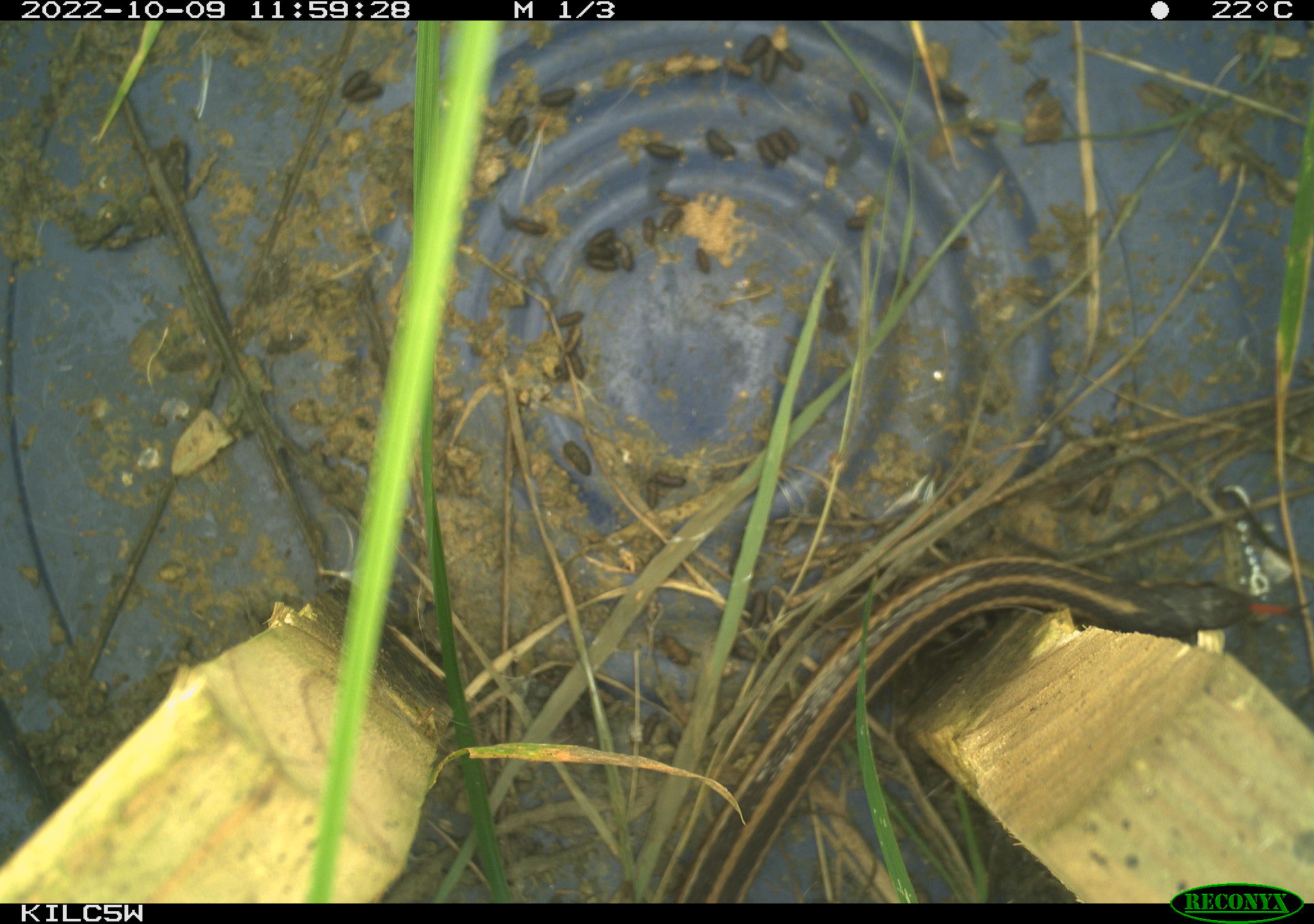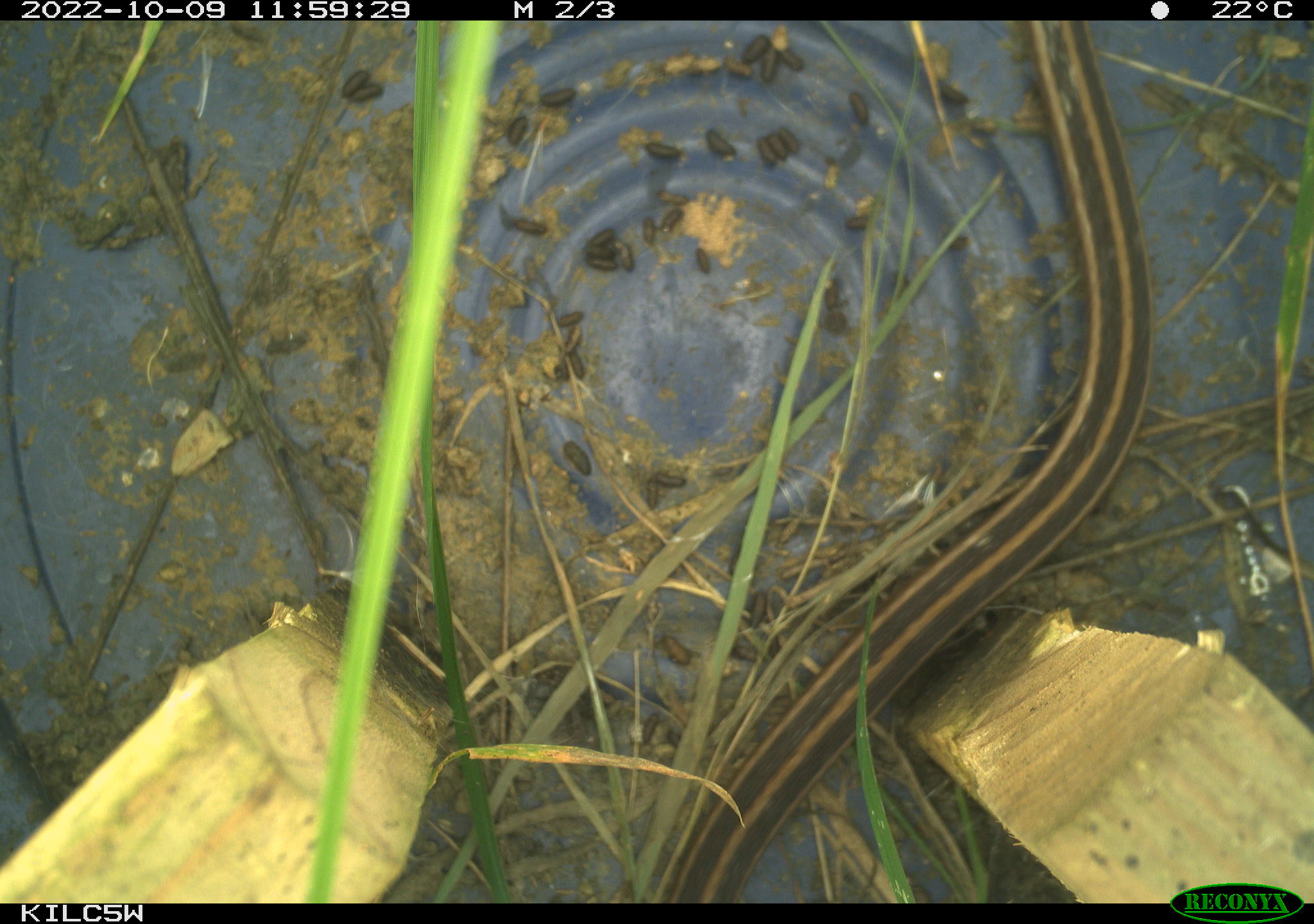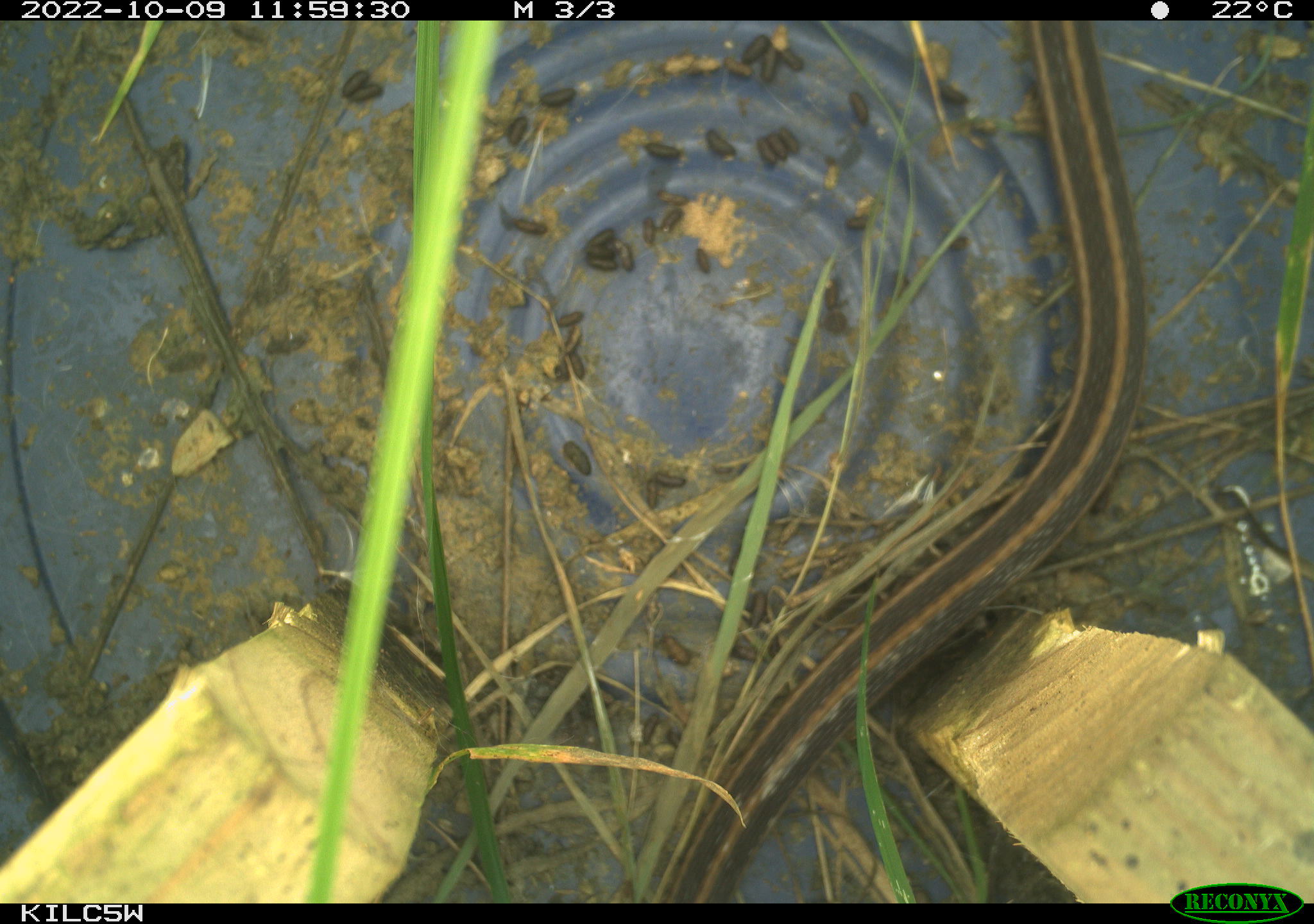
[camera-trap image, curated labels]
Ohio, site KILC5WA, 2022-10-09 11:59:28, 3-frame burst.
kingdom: Animalia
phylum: Chordata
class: Reptilia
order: Squamata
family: Colubridae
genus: Thamnophis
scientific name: Thamnophis sirtalis sirtalis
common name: eastern gartersnake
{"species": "eastern gartersnake (Thamnophis sirtalis sirtalis)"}